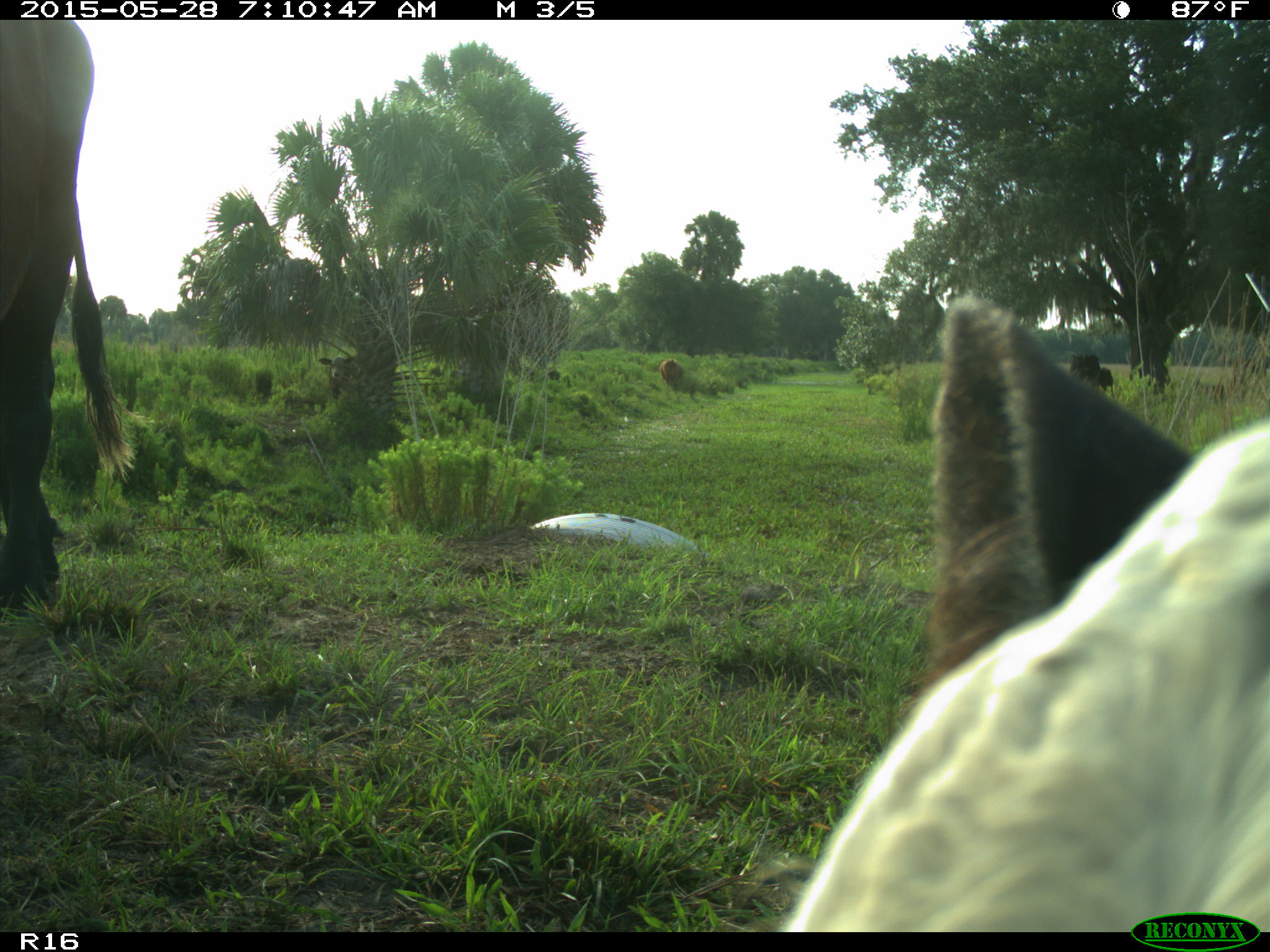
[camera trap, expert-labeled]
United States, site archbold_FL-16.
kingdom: Animalia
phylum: Chordata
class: Mammalia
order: Artiodactyla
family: Bovidae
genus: Bos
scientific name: Bos taurus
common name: domestic cow